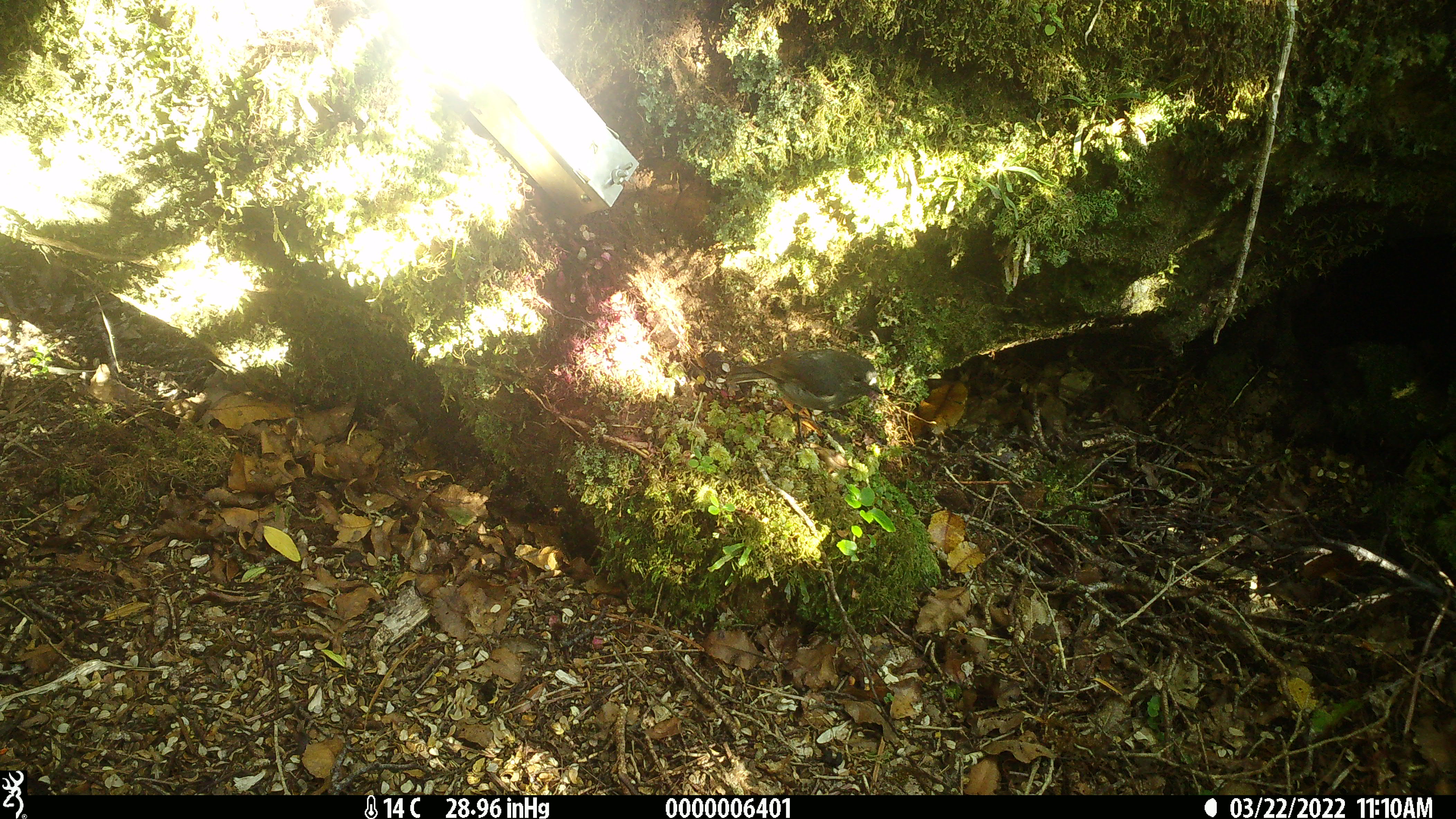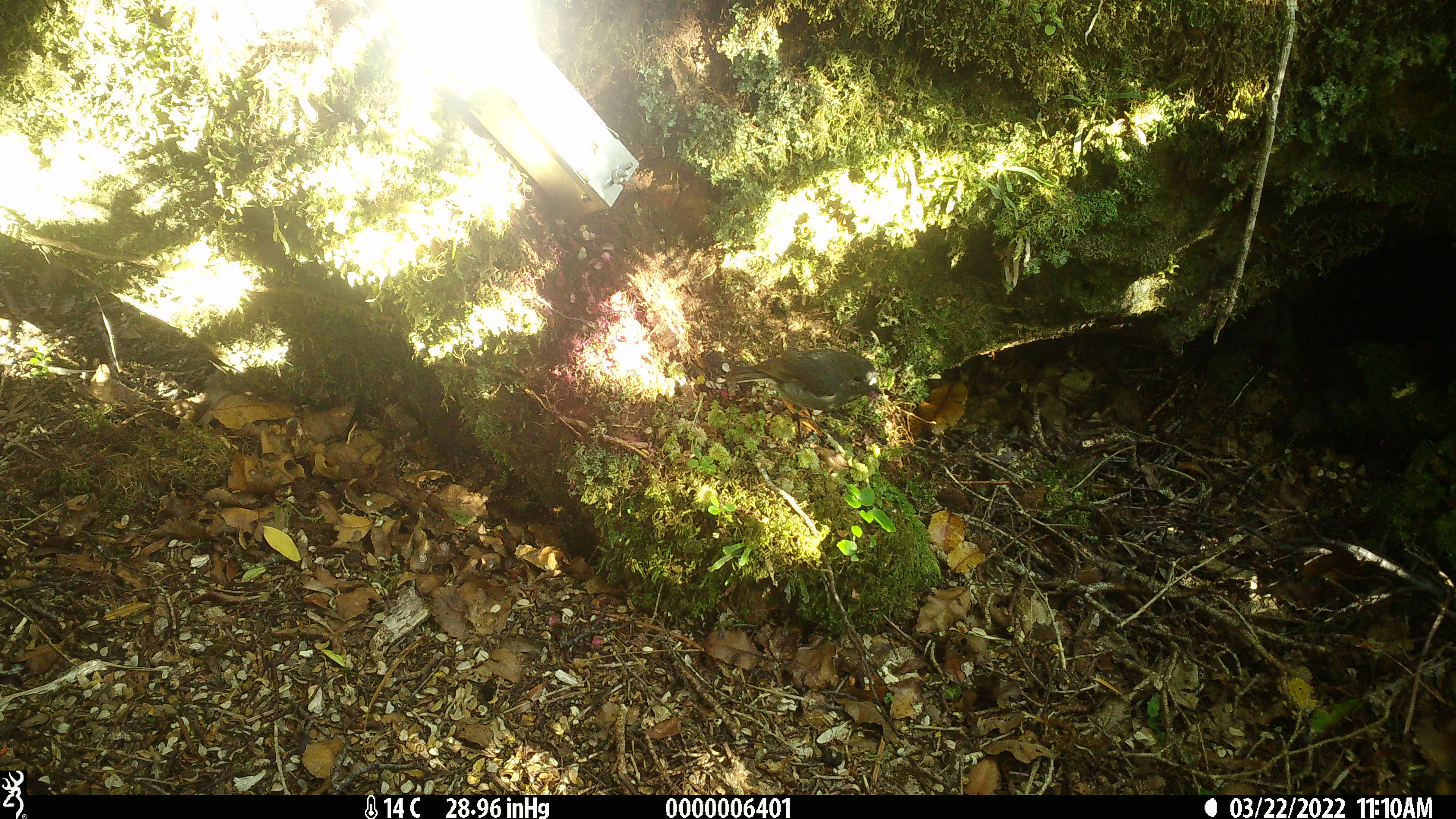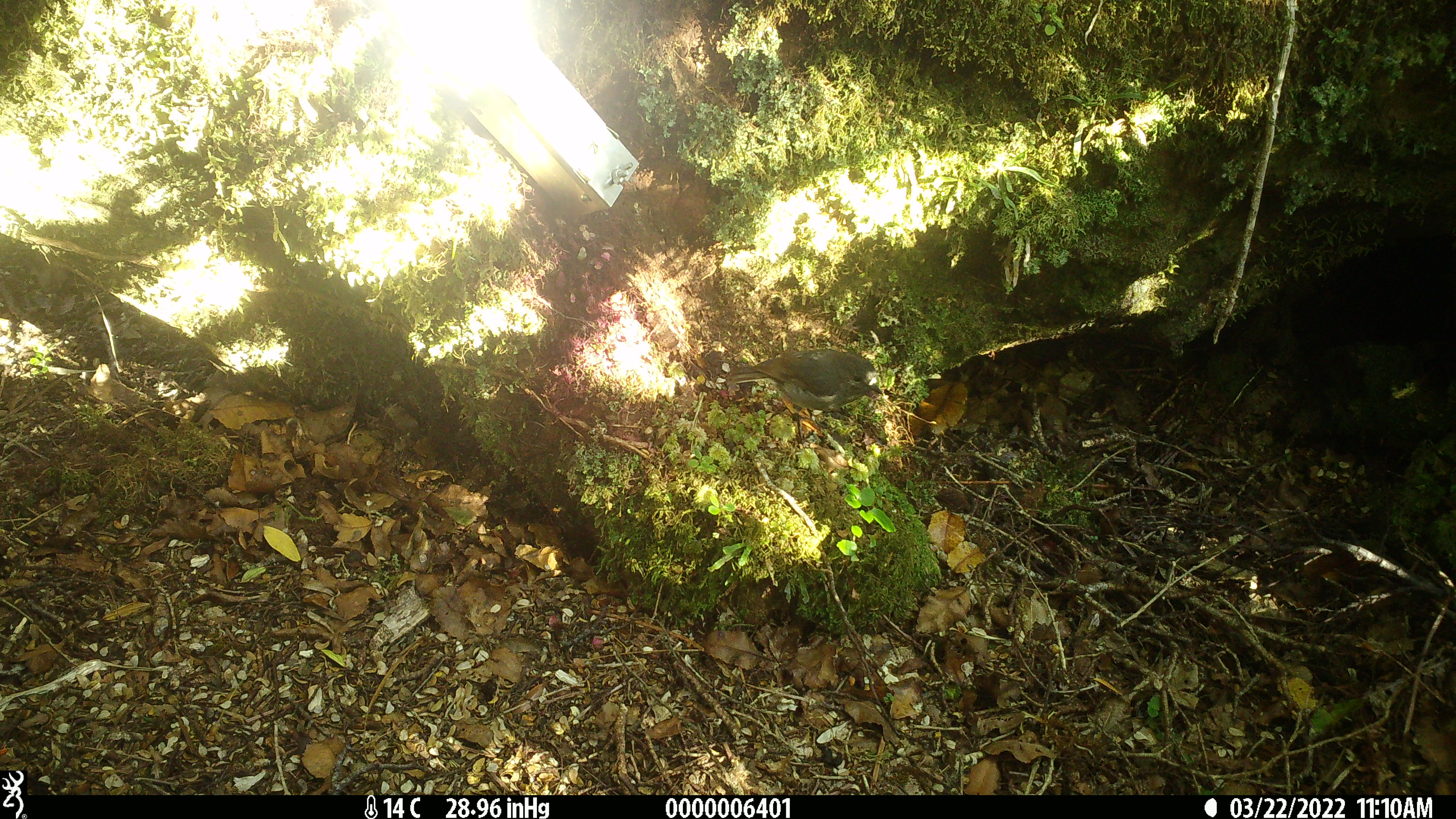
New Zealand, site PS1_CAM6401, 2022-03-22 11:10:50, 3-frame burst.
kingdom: Animalia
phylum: Chordata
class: Aves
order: Passeriformes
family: Petroicidae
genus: Petroica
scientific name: Petroica australis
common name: new zealand robin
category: robin